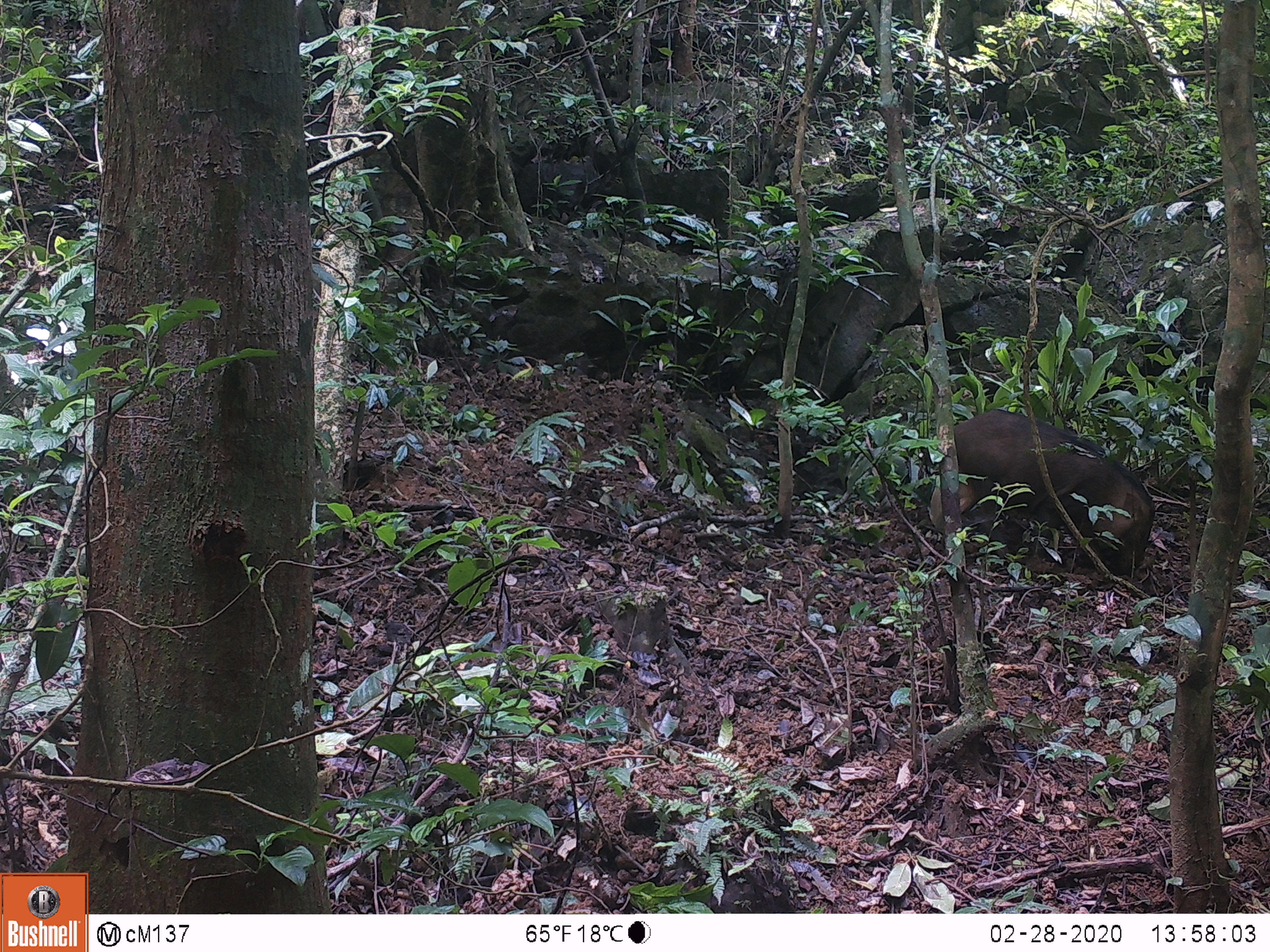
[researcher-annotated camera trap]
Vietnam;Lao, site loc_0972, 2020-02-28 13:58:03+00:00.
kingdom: Animalia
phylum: Chordata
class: Mammalia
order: Artiodactyla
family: Suidae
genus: Sus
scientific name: Sus scrofa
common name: eurasian wild pig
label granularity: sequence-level